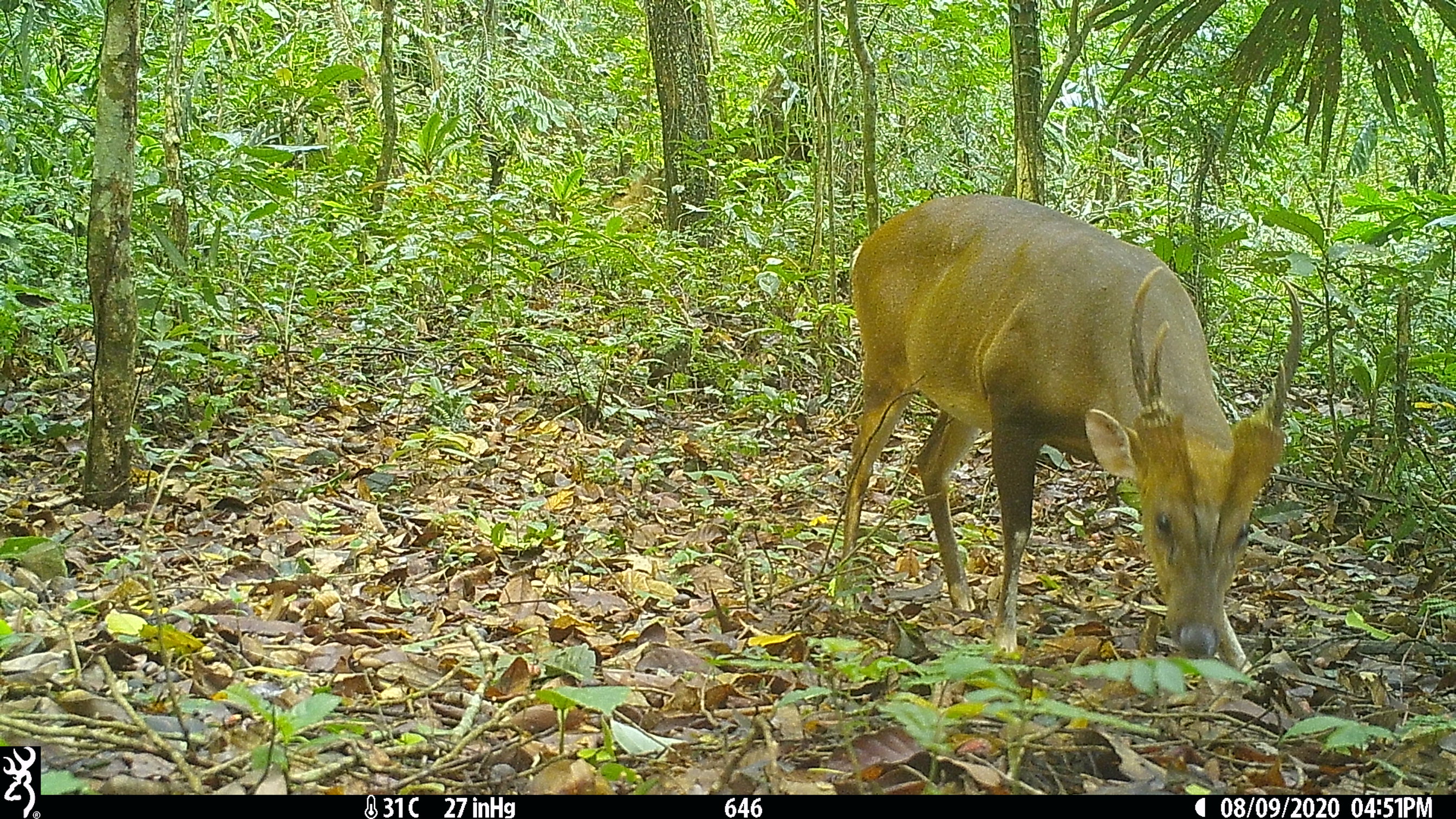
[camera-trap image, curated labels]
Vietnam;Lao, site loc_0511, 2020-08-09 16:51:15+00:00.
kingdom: Animalia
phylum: Chordata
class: Mammalia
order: Artiodactyla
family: Cervidae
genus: Muntiacus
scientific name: Muntiacus vuquangensis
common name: large-antlered muntjac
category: large antlered muntjac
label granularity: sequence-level